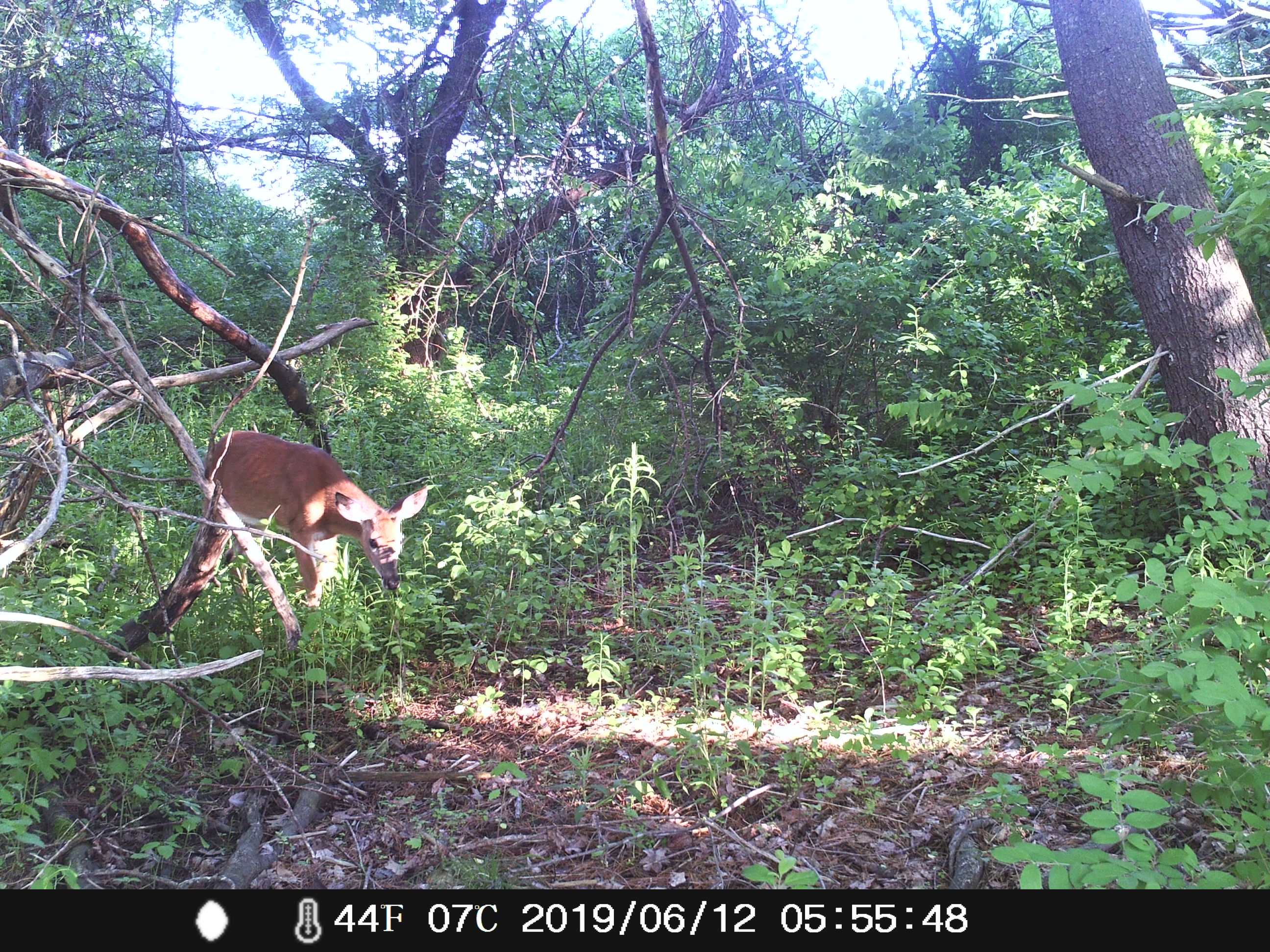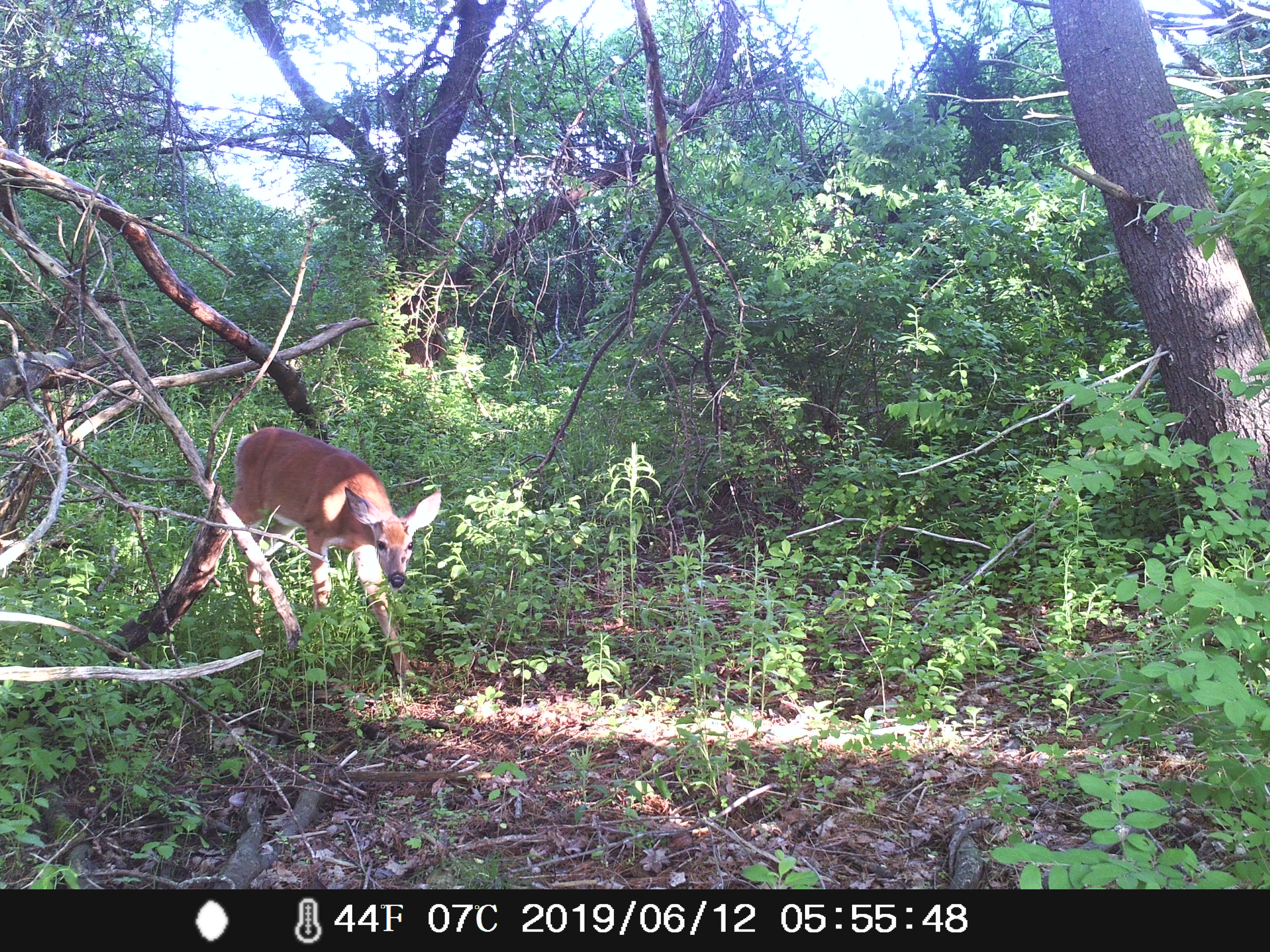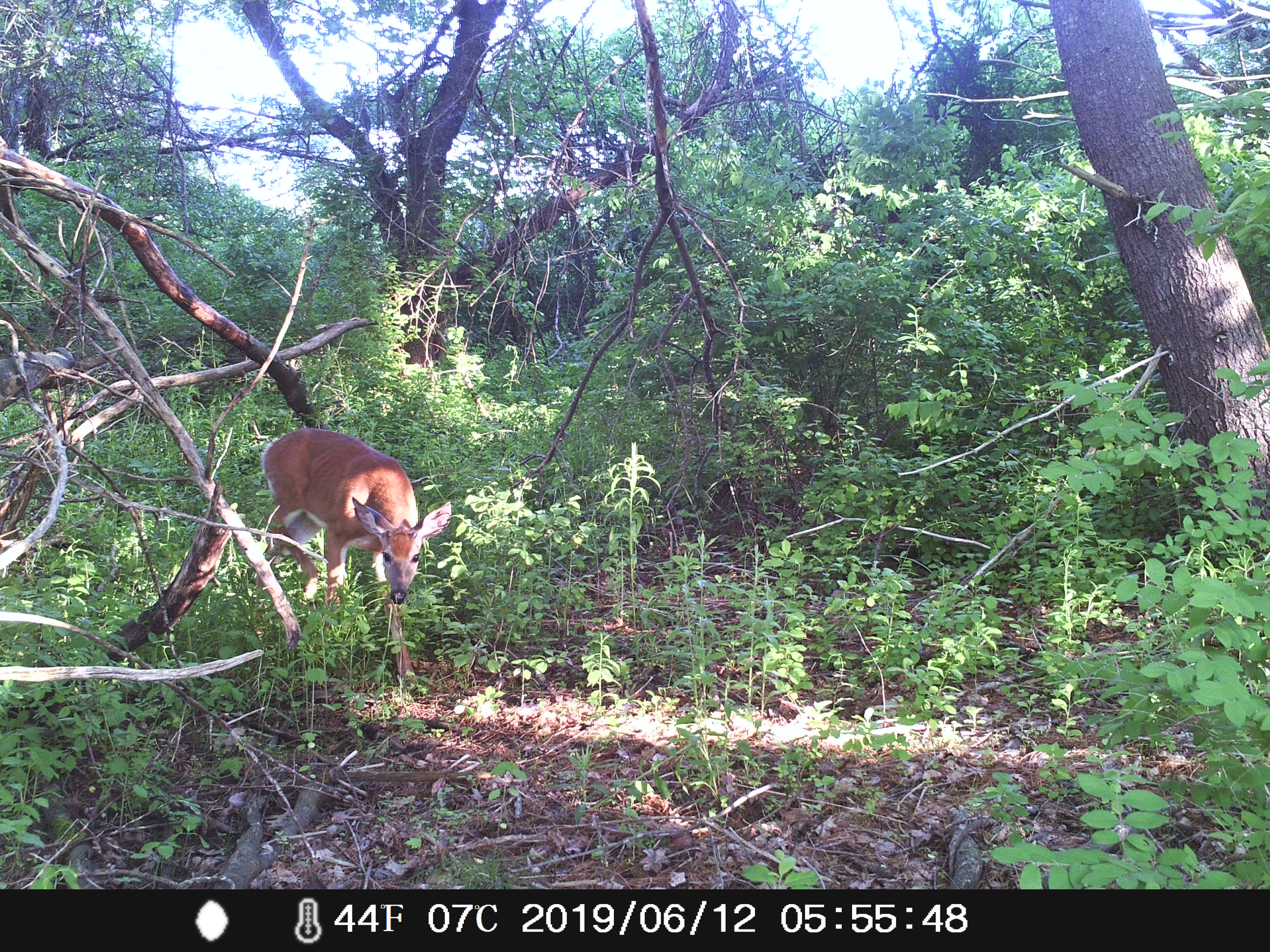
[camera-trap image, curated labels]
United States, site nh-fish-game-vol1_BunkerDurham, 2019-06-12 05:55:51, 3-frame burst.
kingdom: Animalia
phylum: Chordata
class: Mammalia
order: Artiodactyla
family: Cervidae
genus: Odocoileus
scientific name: Odocoileus virginianus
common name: white-tailed deer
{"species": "white-tailed deer (Odocoileus virginianus)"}